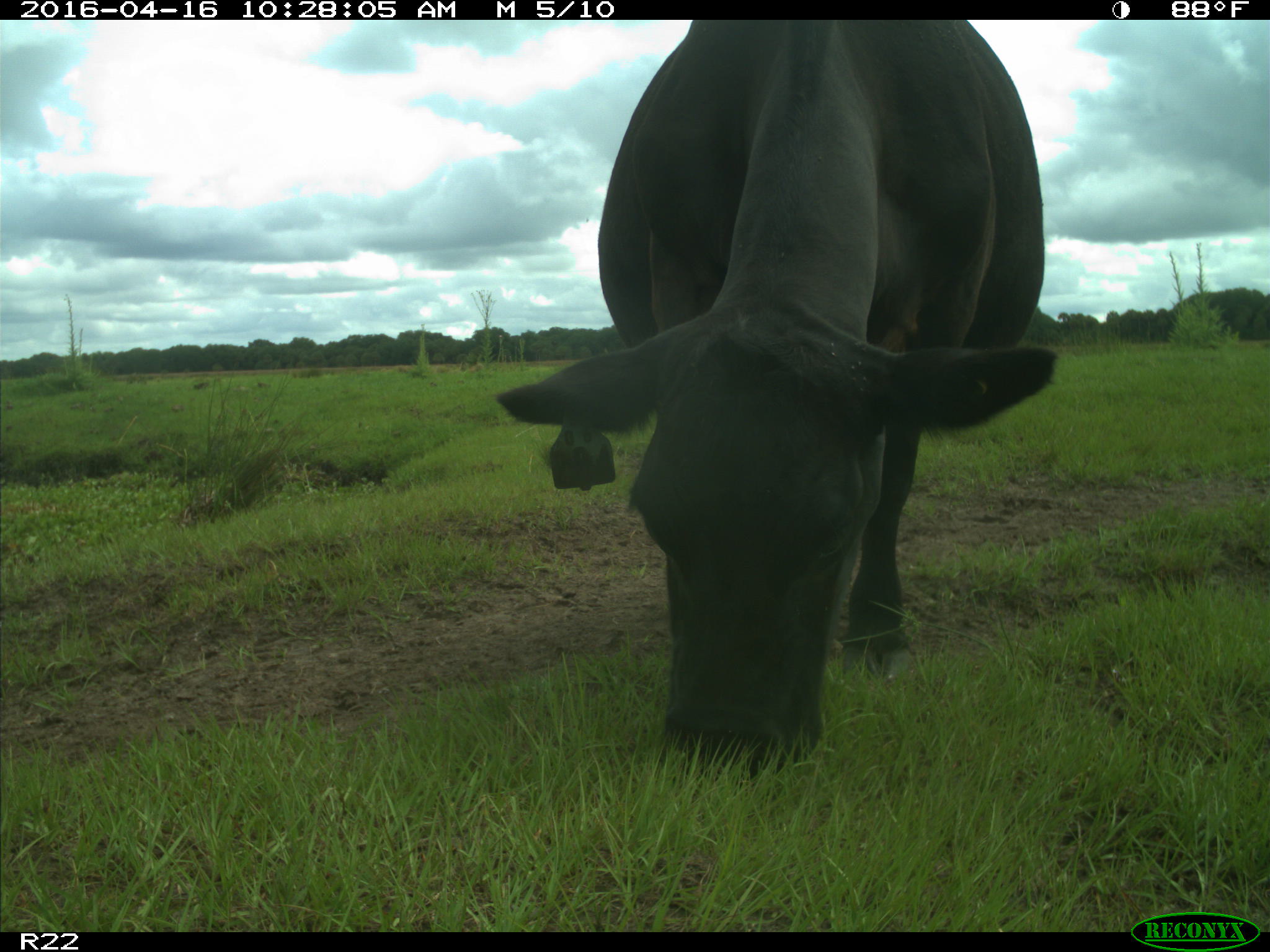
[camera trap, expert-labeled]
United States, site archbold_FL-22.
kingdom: Animalia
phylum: Chordata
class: Mammalia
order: Artiodactyla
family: Bovidae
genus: Bos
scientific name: Bos taurus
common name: domestic cow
Bos taurus (domestic cow).